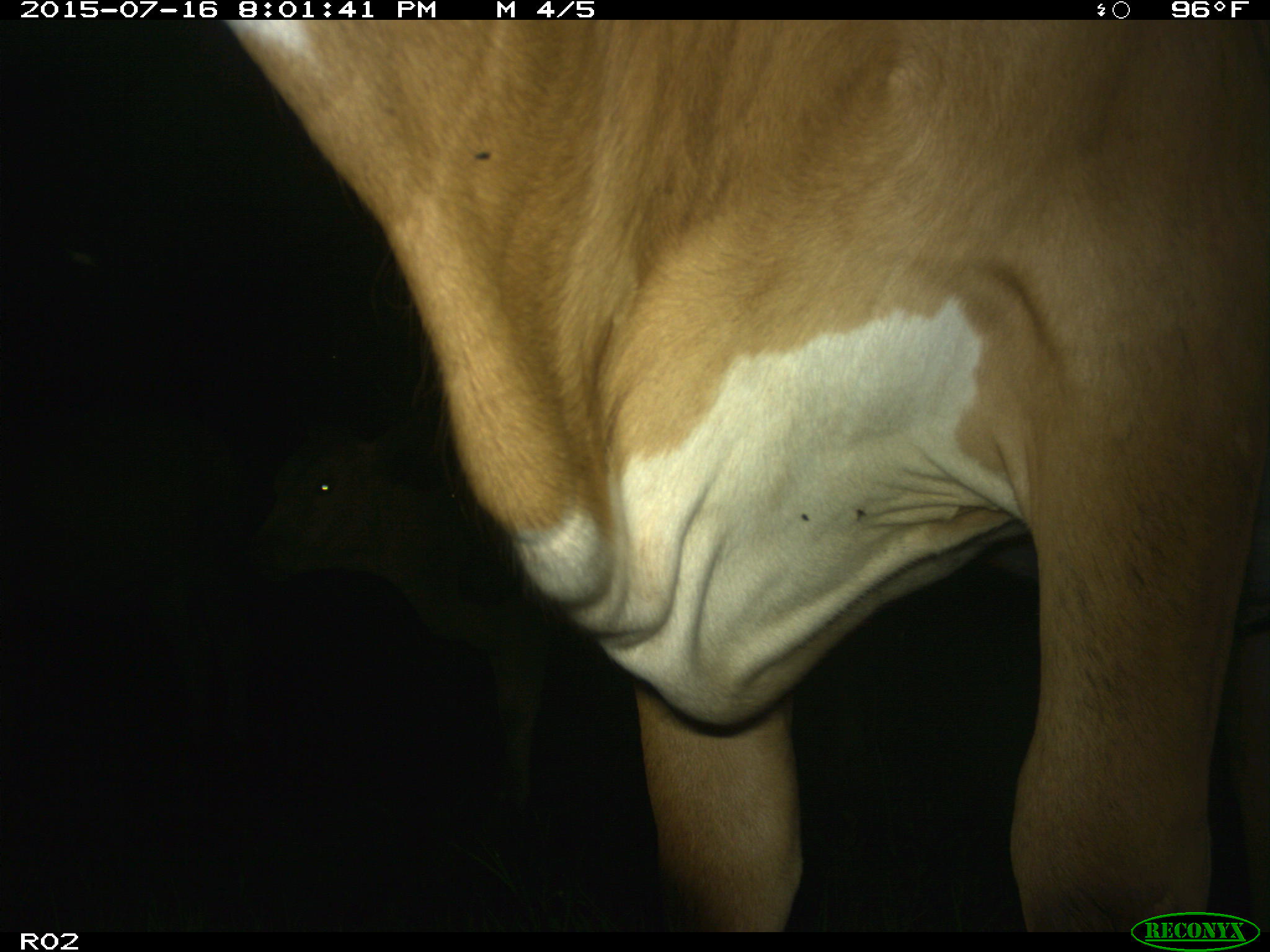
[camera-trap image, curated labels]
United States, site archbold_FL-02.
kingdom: Animalia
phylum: Chordata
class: Mammalia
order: Artiodactyla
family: Bovidae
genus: Bos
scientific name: Bos taurus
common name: domestic cow